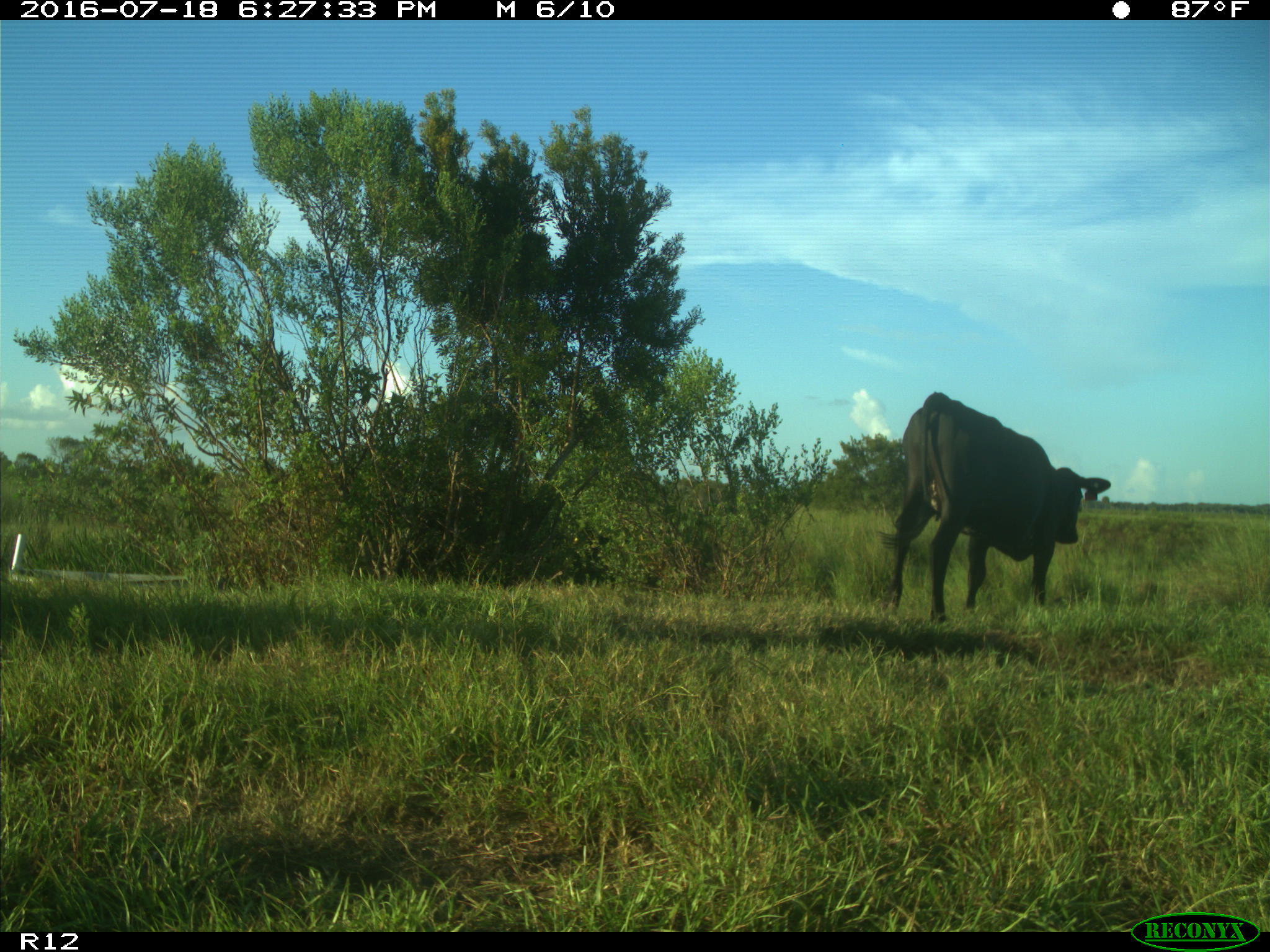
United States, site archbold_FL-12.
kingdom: Animalia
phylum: Chordata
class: Mammalia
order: Artiodactyla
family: Bovidae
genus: Bos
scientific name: Bos taurus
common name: domestic cow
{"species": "Bos taurus (domestic cow)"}